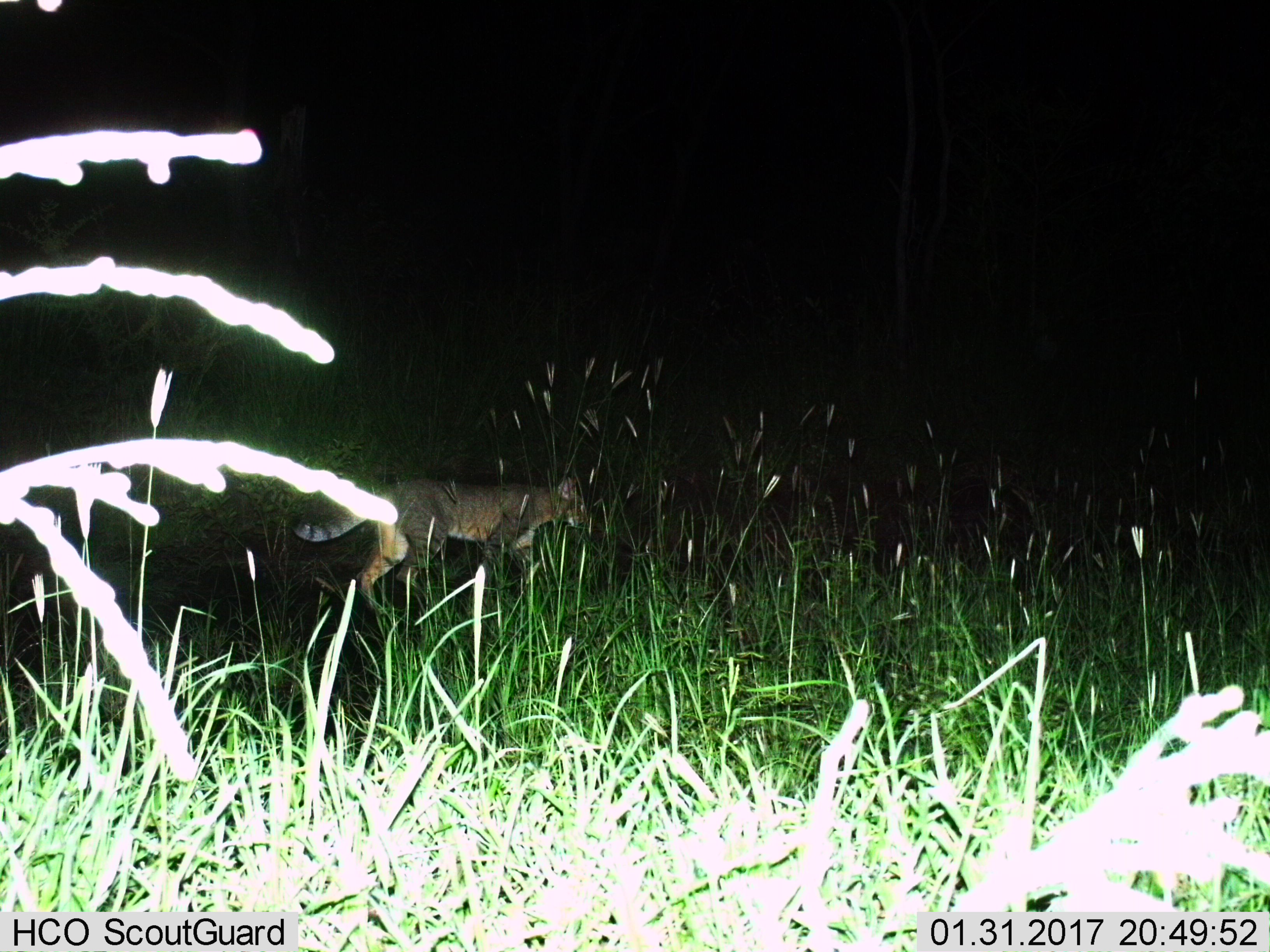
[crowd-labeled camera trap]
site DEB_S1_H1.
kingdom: Animalia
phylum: Chordata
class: Mammalia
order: Carnivora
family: Felidae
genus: Felis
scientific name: Felis lybica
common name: african wild cat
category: africanwildcat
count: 1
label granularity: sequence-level